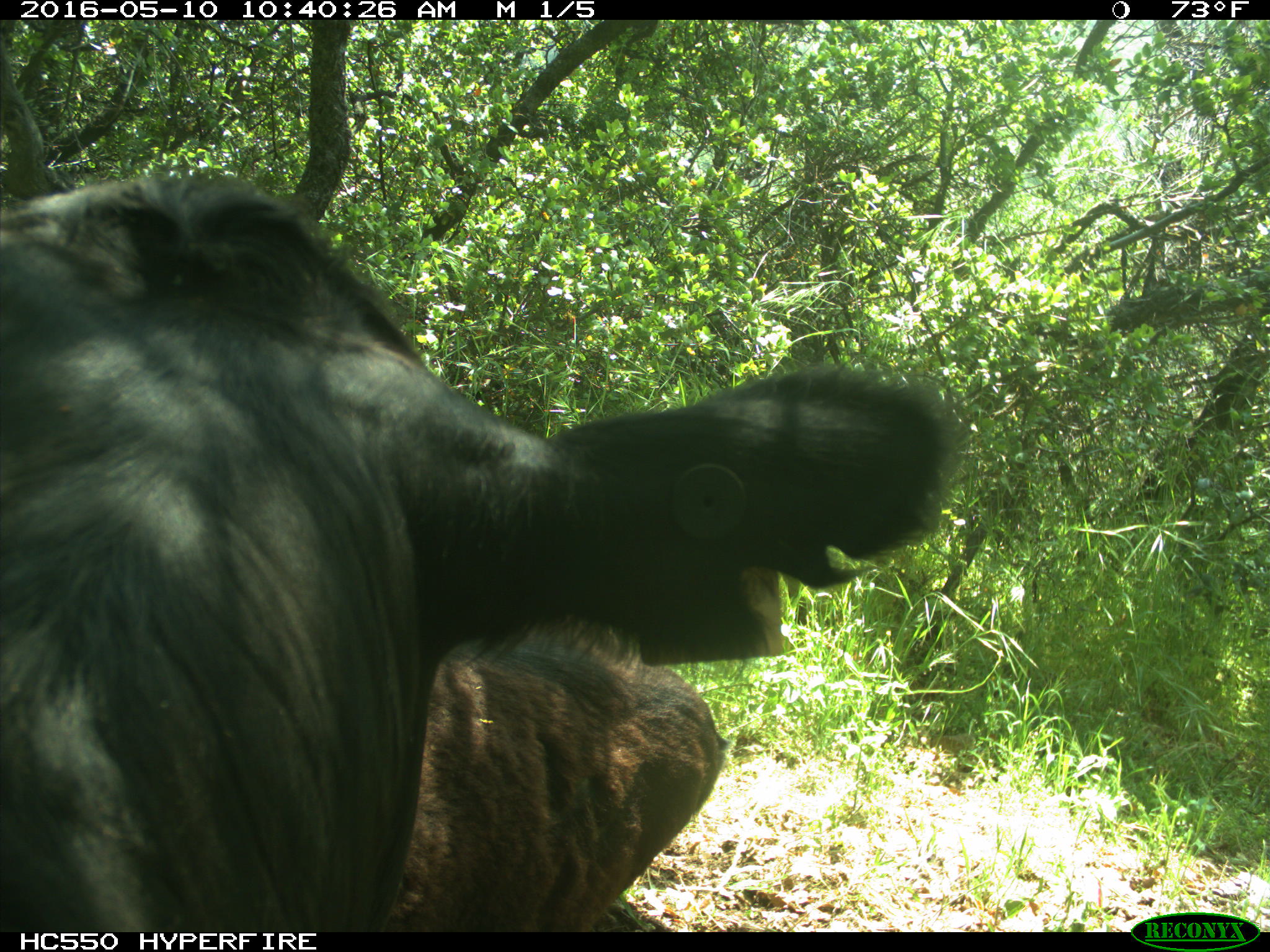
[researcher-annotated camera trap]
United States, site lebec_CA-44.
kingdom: Animalia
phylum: Chordata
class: Mammalia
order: Artiodactyla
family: Bovidae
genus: Bos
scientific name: Bos taurus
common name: domestic cow